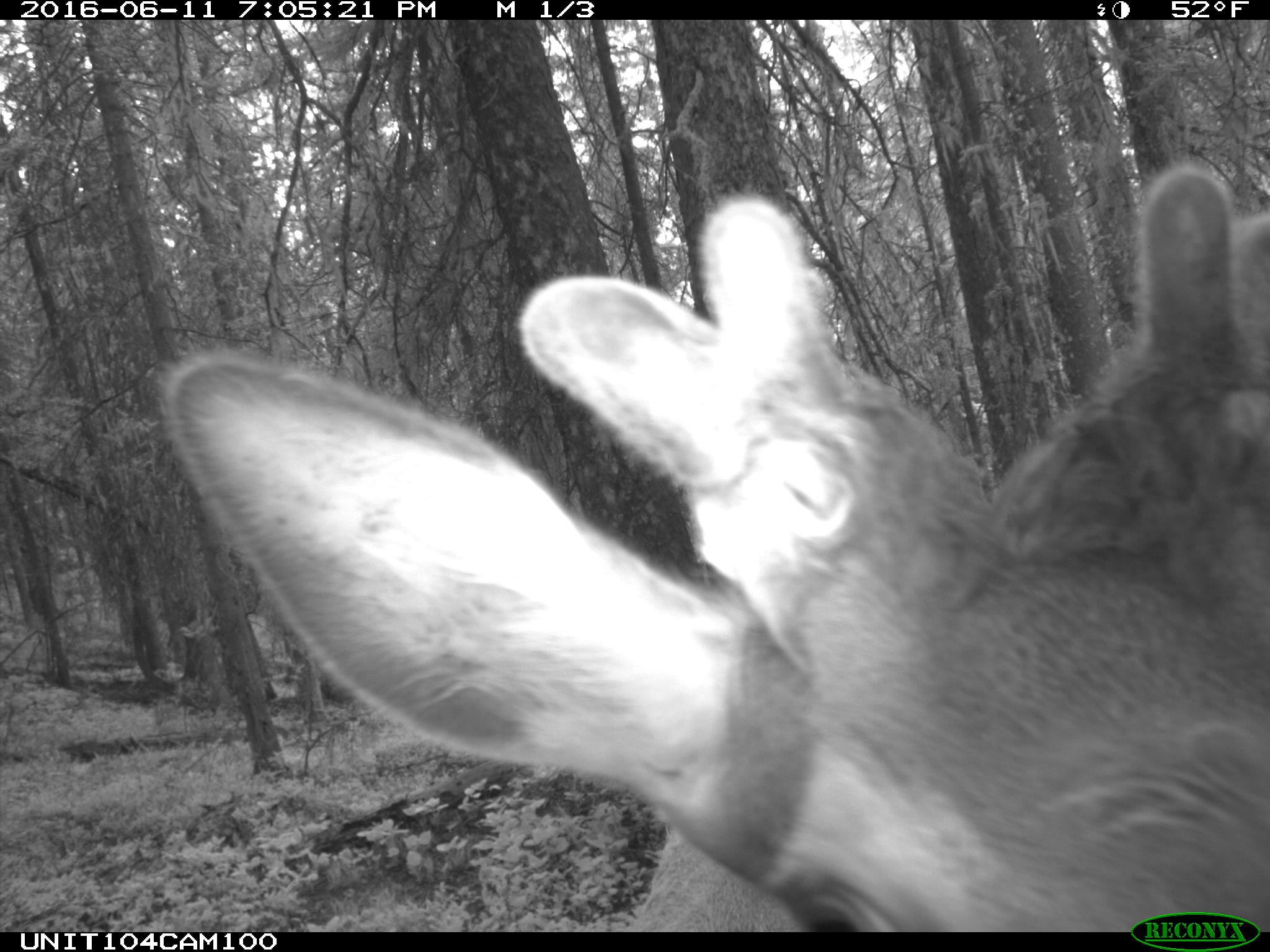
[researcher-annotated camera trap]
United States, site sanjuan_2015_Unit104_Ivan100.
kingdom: Animalia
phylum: Chordata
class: Mammalia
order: Artiodactyla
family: Cervidae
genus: Cervus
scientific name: Cervus elaphus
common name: red deer